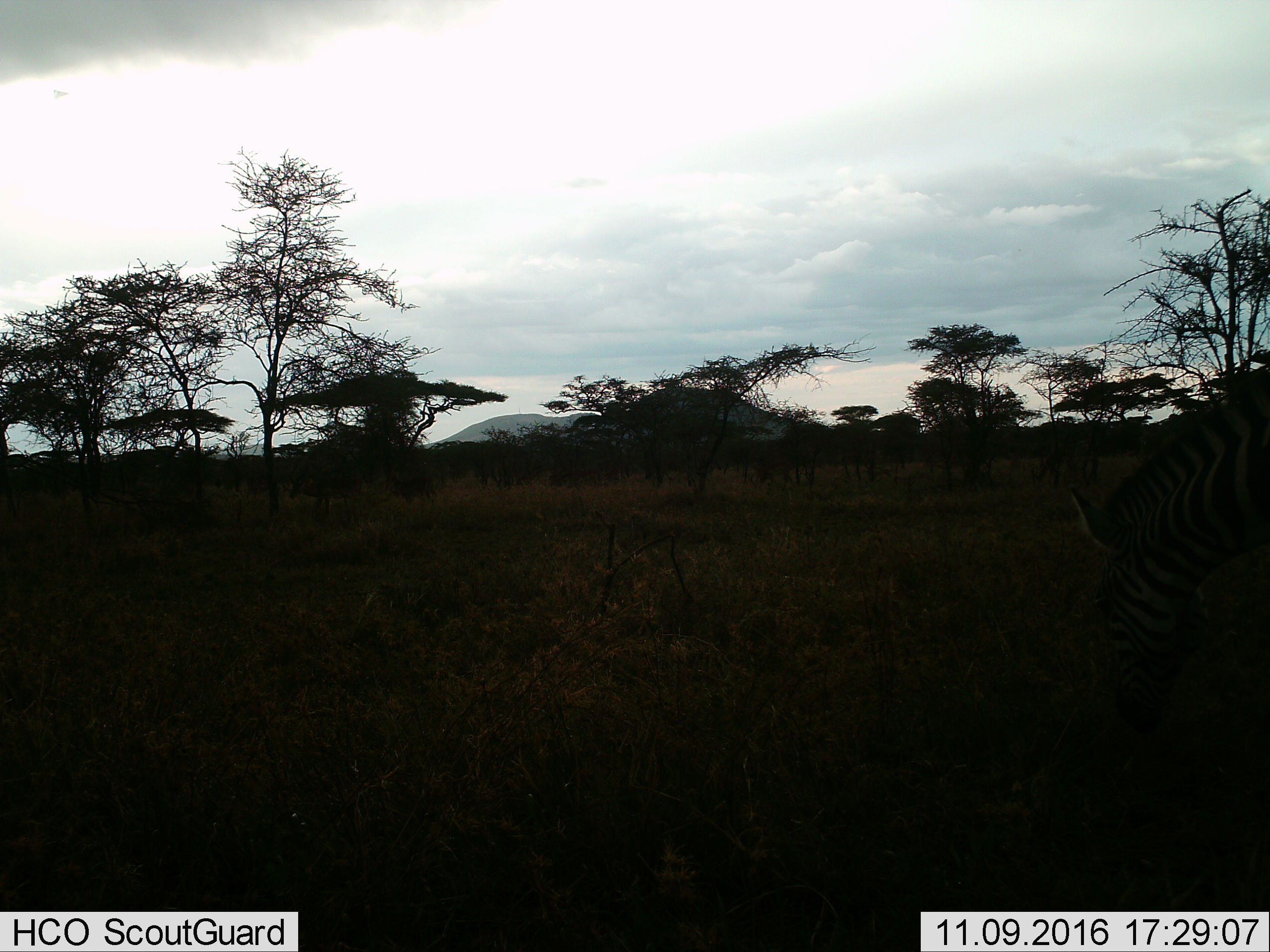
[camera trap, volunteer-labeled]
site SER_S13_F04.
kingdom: Animalia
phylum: Chordata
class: Mammalia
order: Perissodactyla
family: Equidae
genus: Equus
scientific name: Equus quagga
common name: plains zebra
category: zebraplains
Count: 1.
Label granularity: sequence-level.